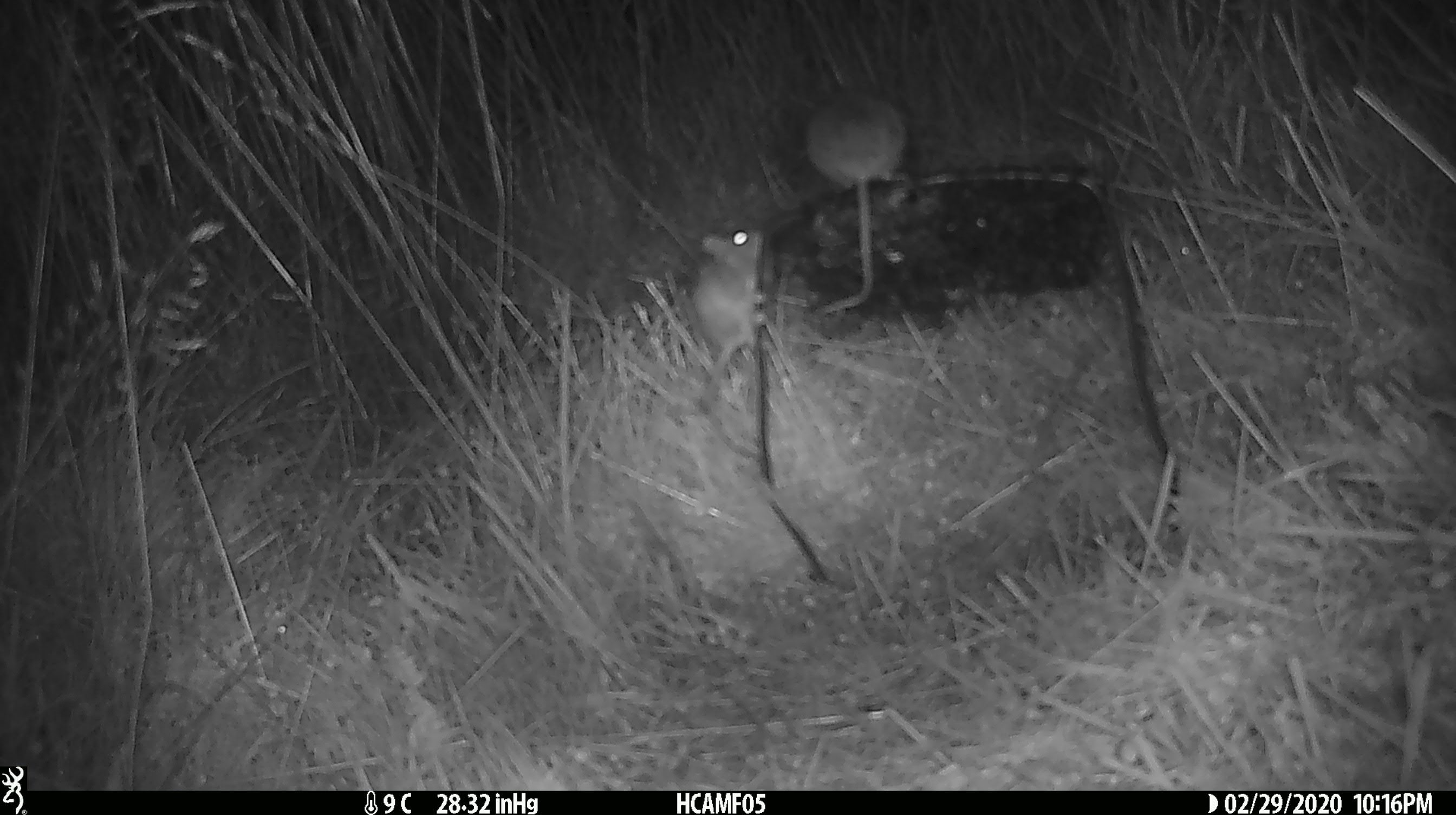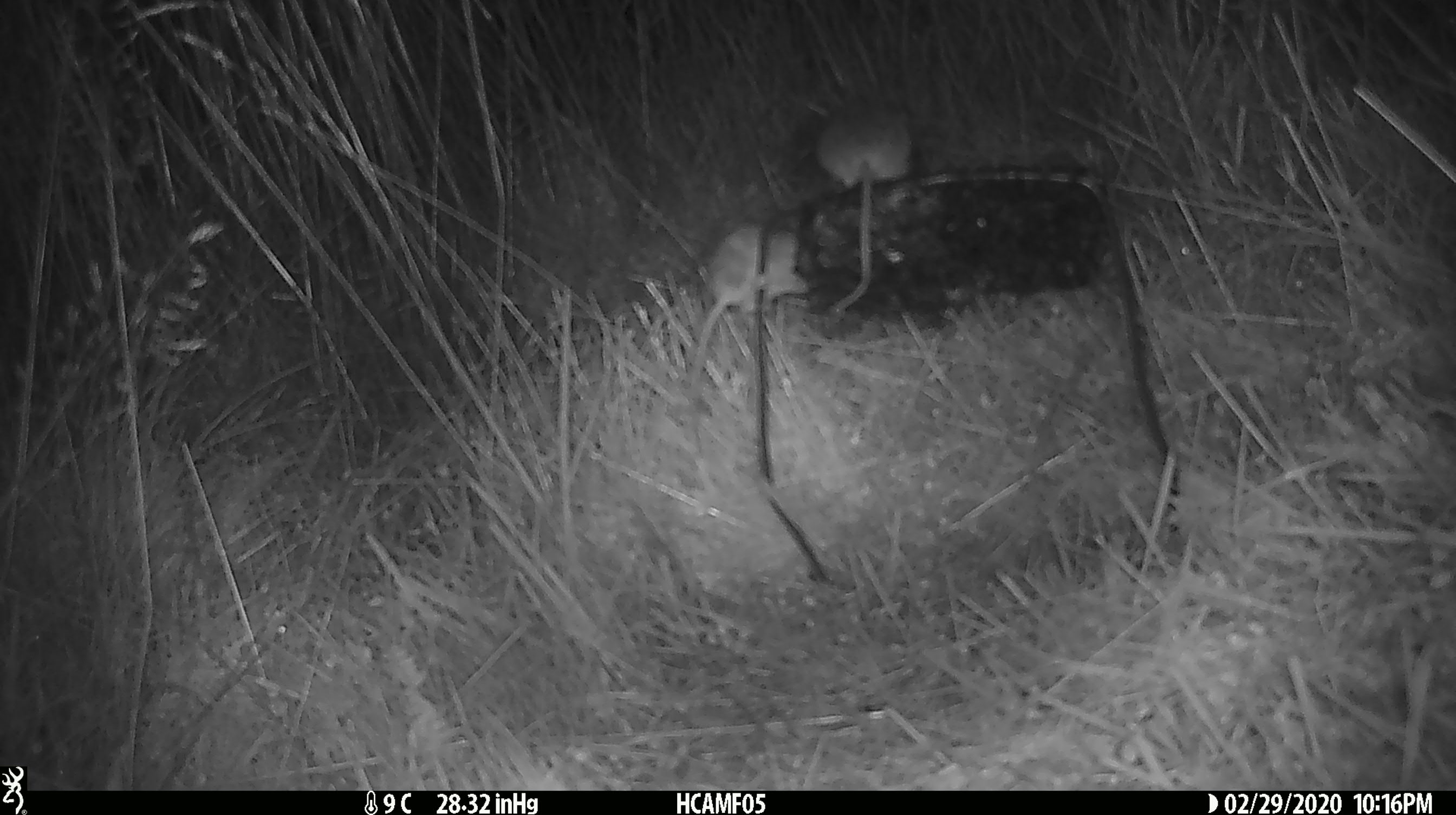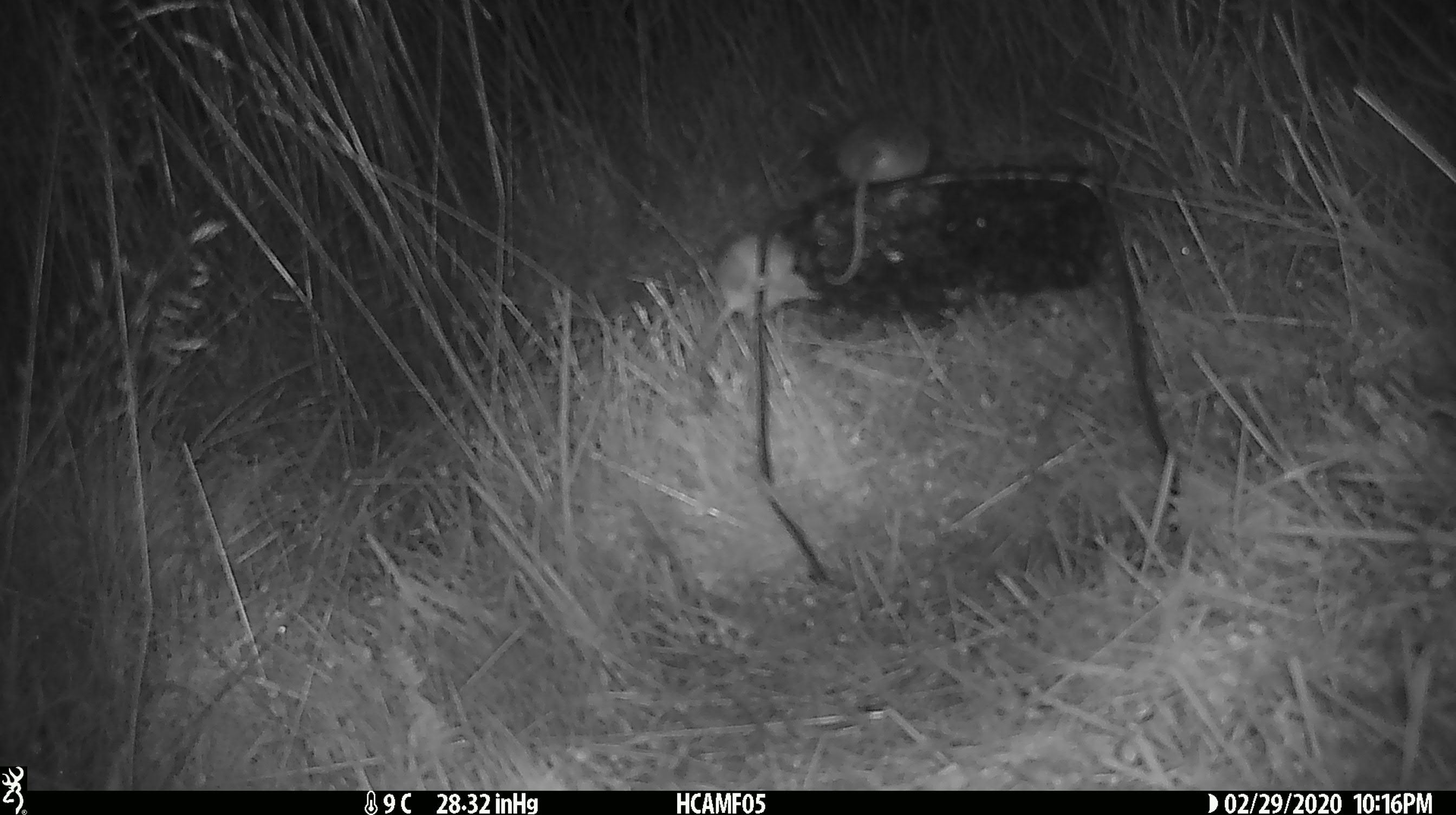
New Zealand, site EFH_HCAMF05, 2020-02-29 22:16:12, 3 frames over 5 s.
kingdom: Animalia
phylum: Chordata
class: Mammalia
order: Rodentia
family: Muridae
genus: Mus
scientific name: Mus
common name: mouse